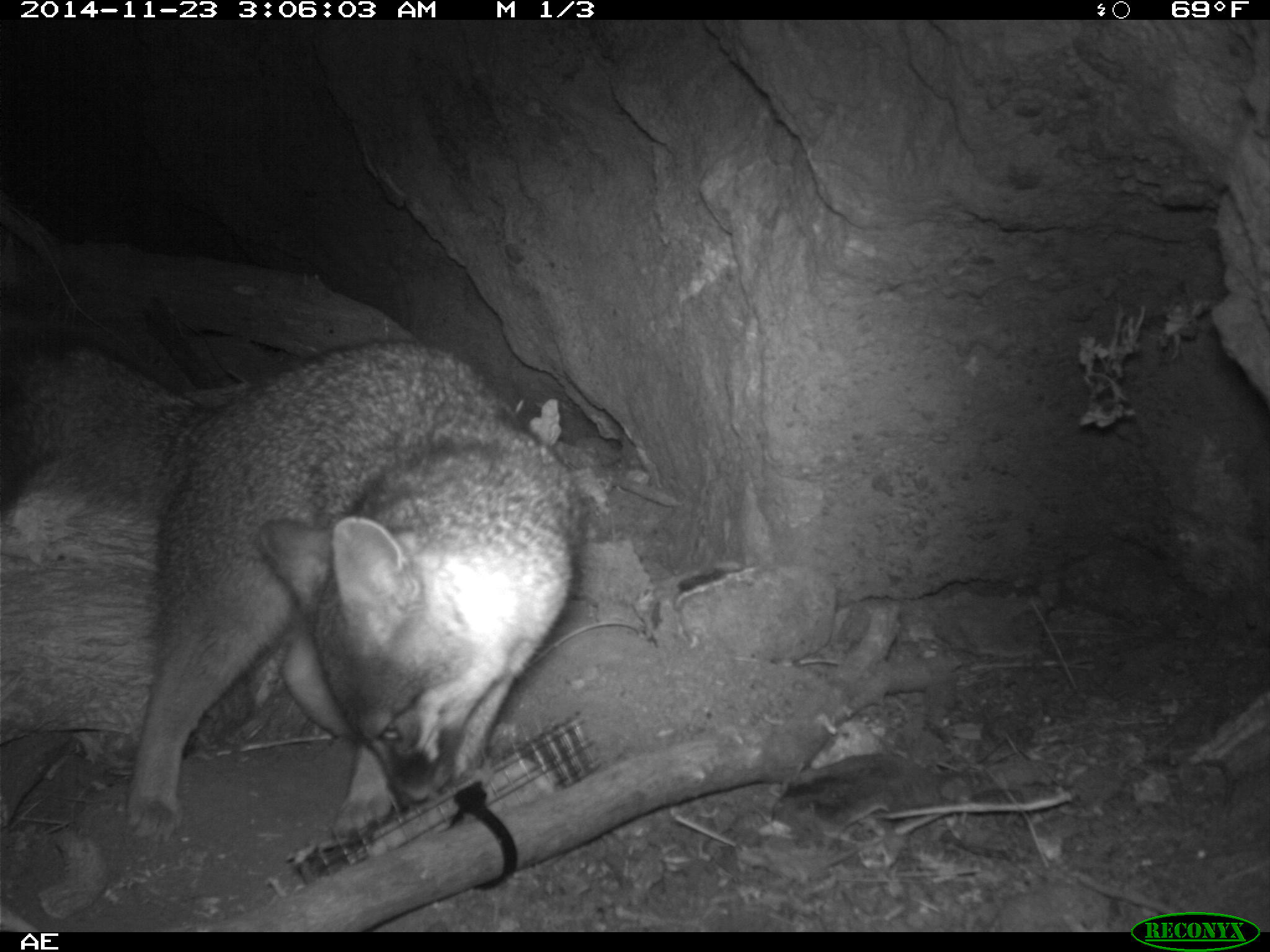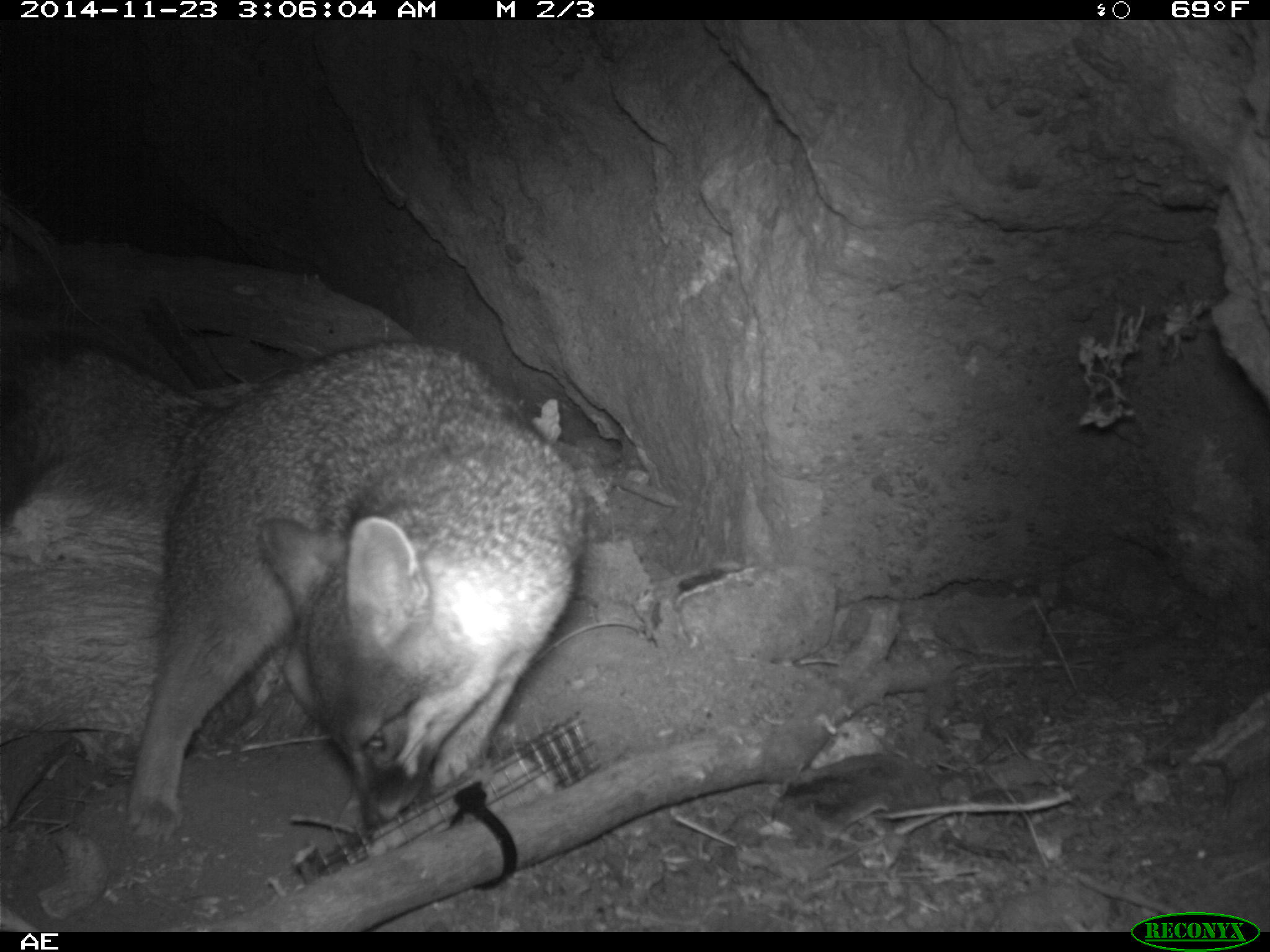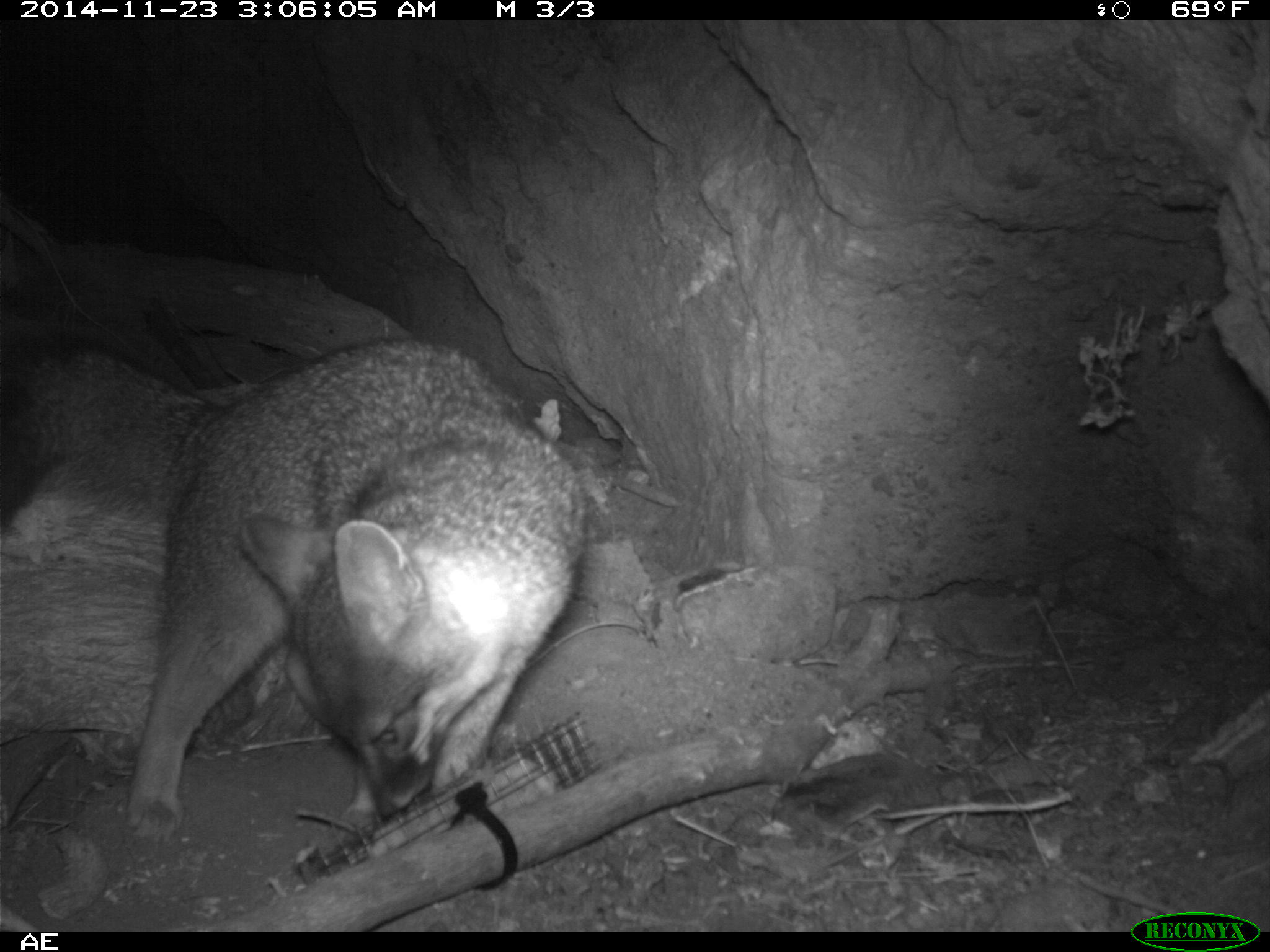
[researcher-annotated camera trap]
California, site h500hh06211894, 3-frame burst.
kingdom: Animalia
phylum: Chordata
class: Mammalia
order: Carnivora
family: Canidae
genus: Urocyon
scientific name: Urocyon littoralis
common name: island fox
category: fox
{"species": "fox (island fox) (Urocyon littoralis)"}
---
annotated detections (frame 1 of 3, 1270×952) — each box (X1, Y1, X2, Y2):
fox: (0, 330, 589, 844)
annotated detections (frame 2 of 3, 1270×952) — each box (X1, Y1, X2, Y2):
fox: (0, 338, 587, 843)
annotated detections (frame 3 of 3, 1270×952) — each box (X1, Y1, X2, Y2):
fox: (0, 337, 585, 871)